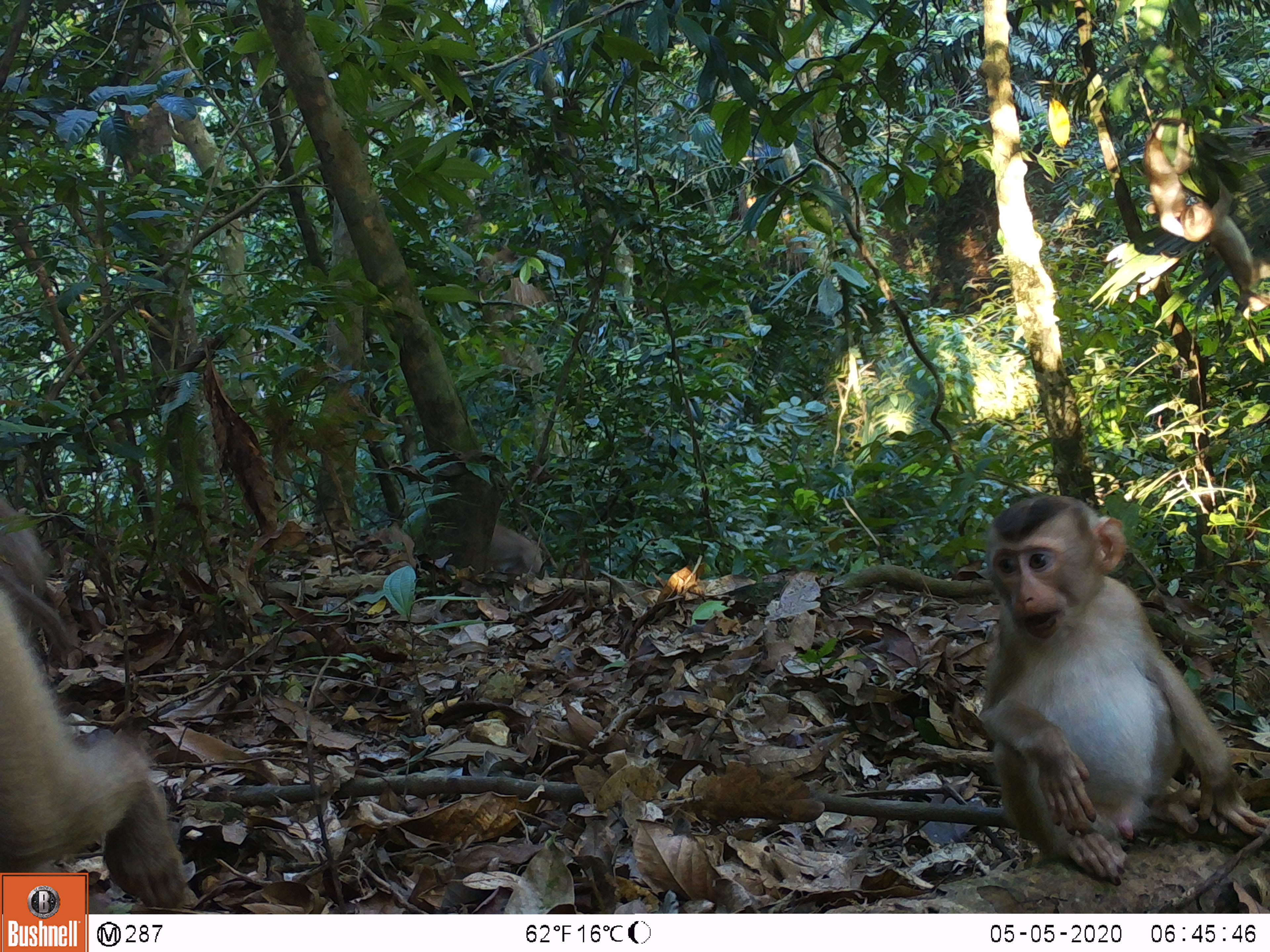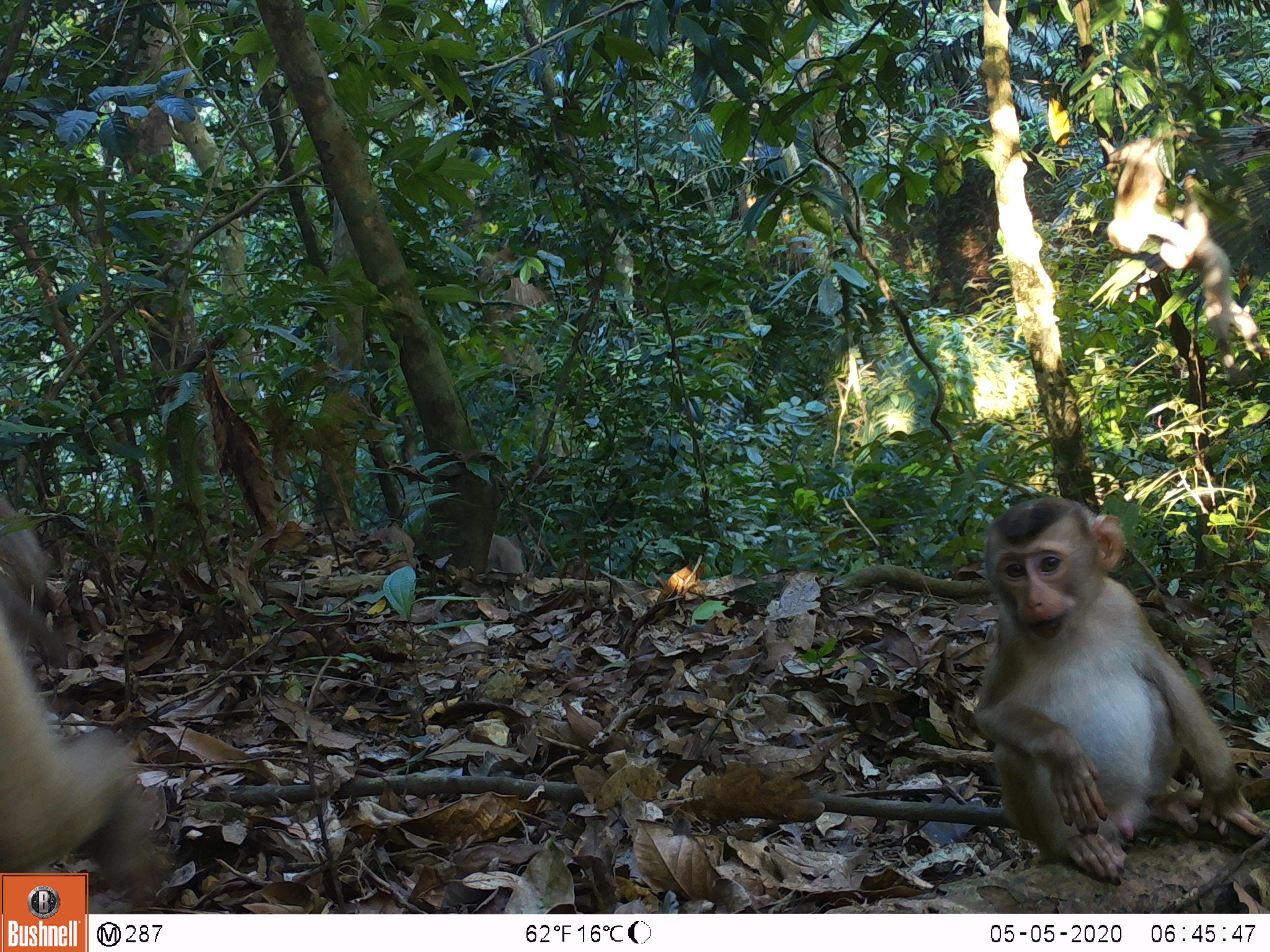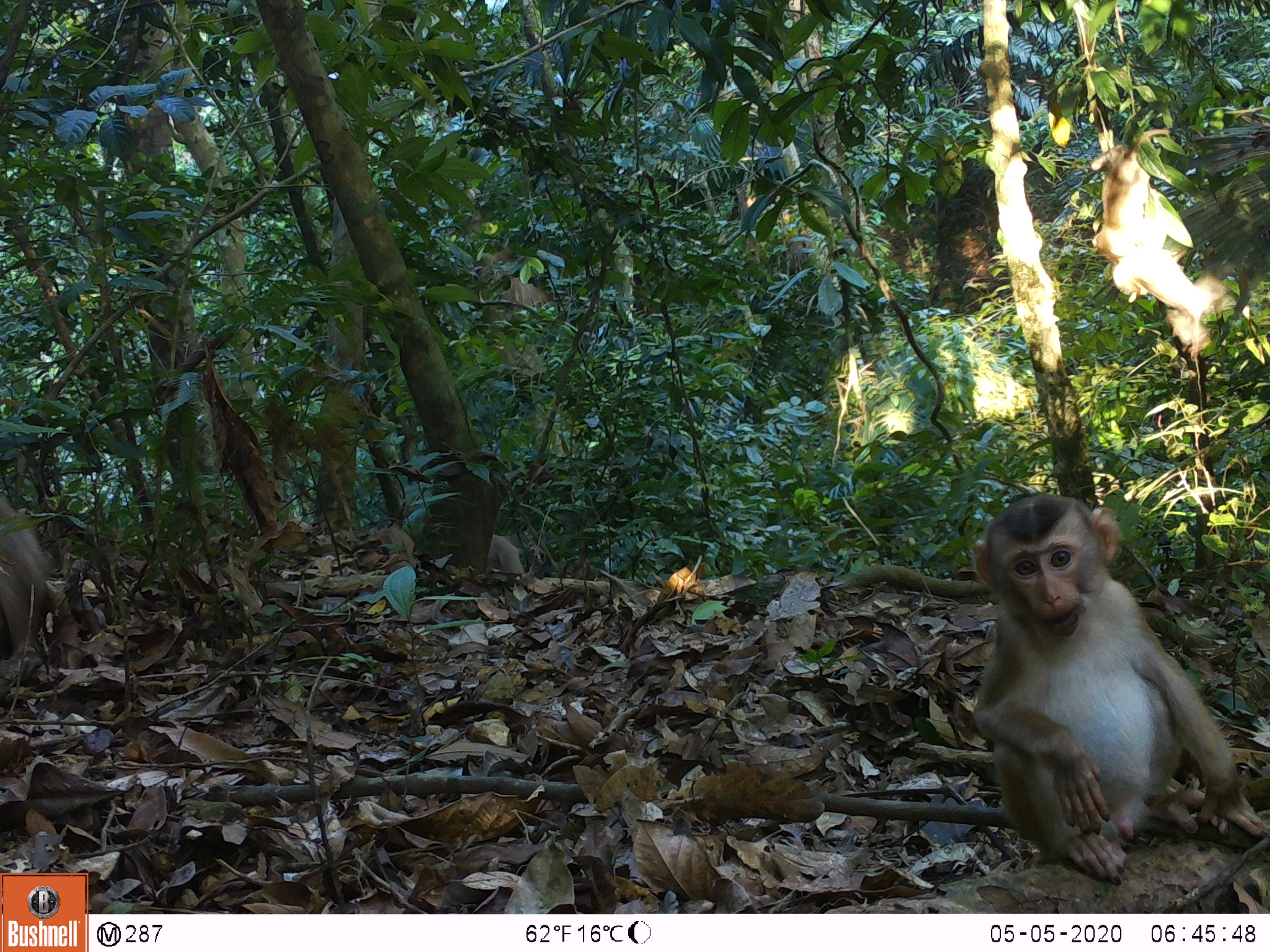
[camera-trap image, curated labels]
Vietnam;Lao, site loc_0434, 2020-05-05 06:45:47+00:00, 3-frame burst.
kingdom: Animalia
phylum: Chordata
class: Mammalia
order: Primates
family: Cercopithecidae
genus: Macaca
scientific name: Macaca nemestrina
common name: pig-tailed macaque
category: pig tailed macaque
Pig tailed macaque (pig-tailed macaque) (Macaca nemestrina). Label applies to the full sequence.